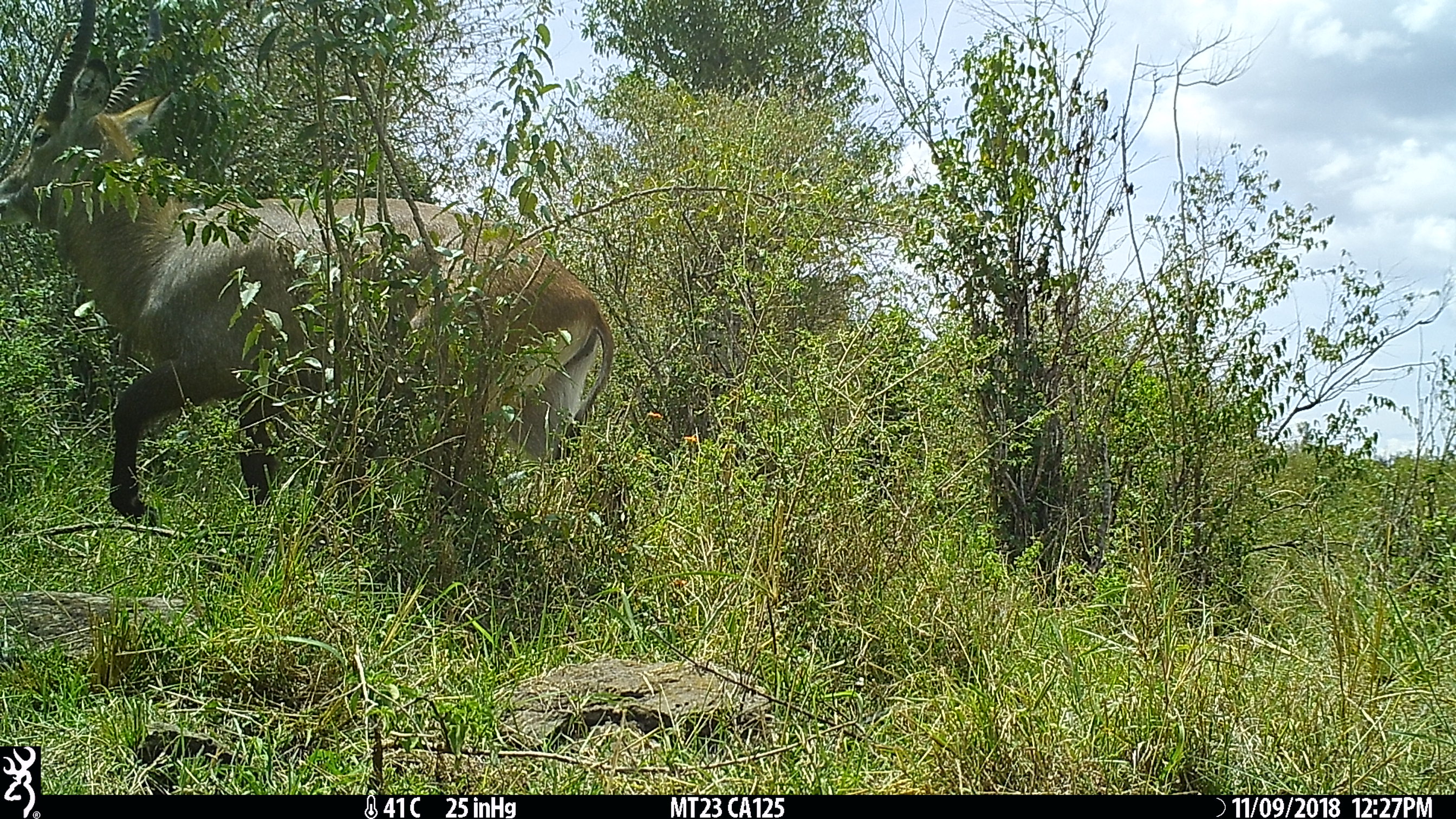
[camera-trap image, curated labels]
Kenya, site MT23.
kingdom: Animalia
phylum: Chordata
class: Mammalia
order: Artiodactyla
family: Bovidae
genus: Kobus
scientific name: Kobus ellipsiprymnus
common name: waterbuck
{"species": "waterbuck (Kobus ellipsiprymnus)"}